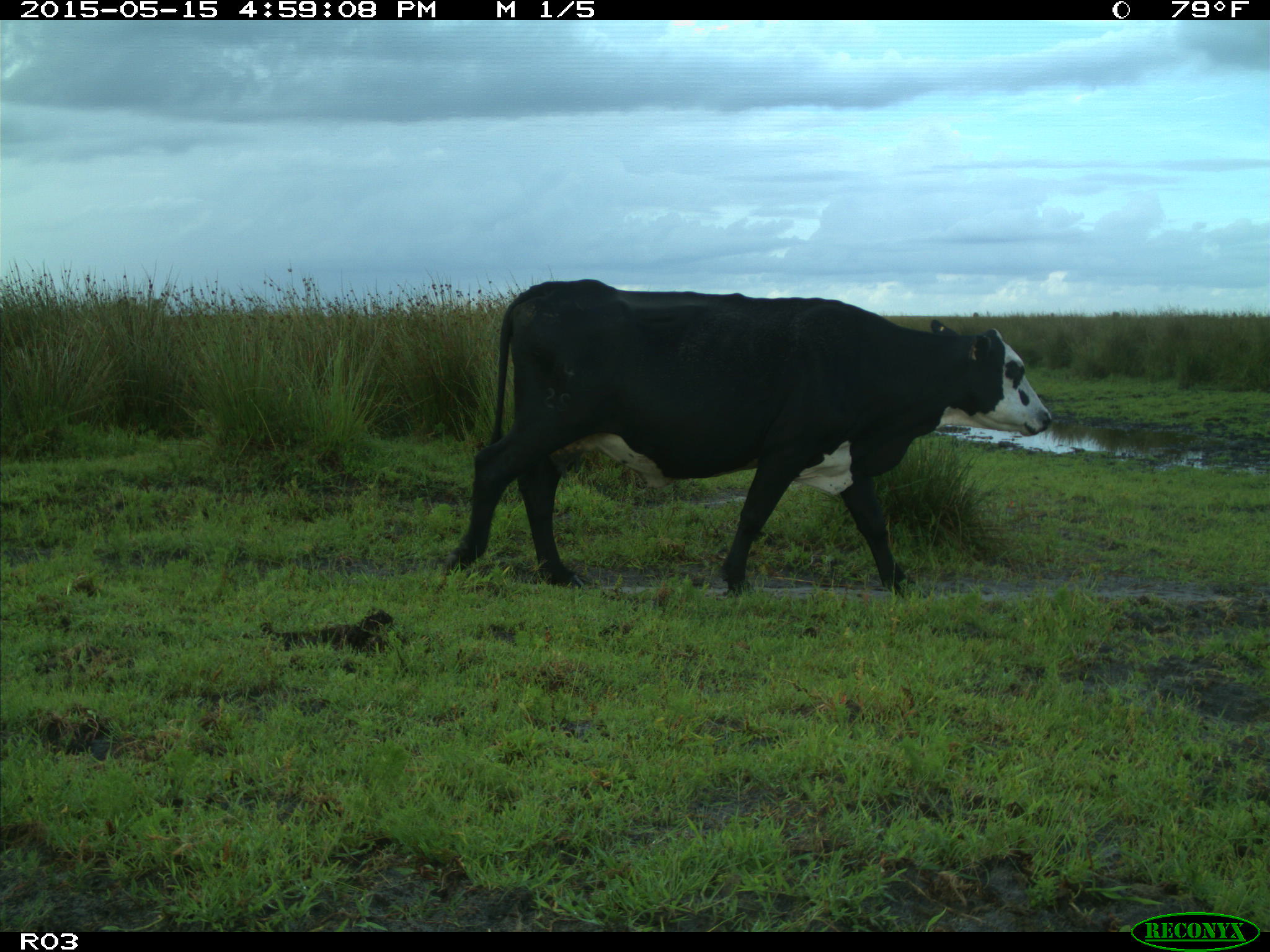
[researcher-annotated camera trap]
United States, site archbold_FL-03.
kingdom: Animalia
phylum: Chordata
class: Mammalia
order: Artiodactyla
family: Bovidae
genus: Bos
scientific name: Bos taurus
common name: domestic cow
Bos taurus (domestic cow).